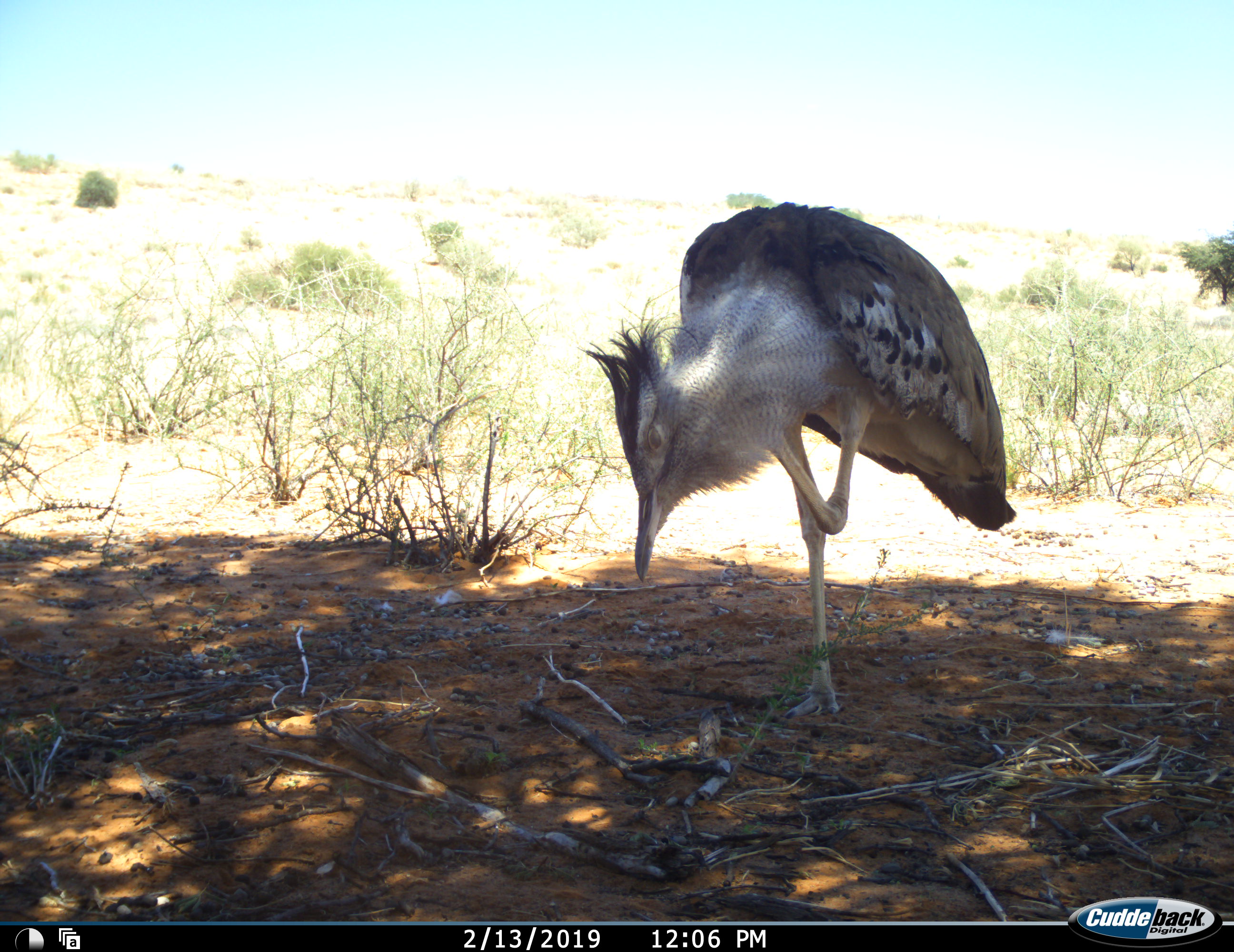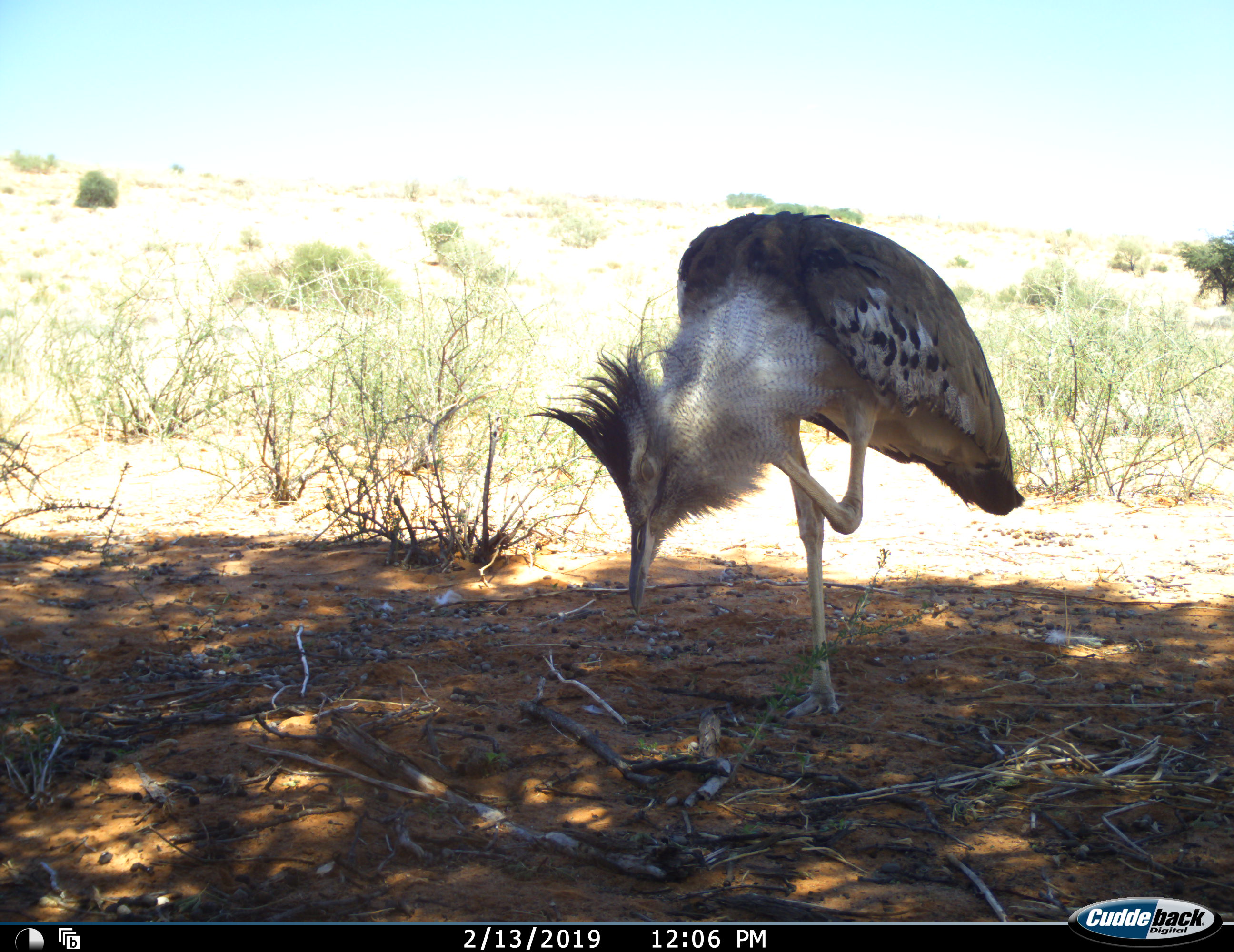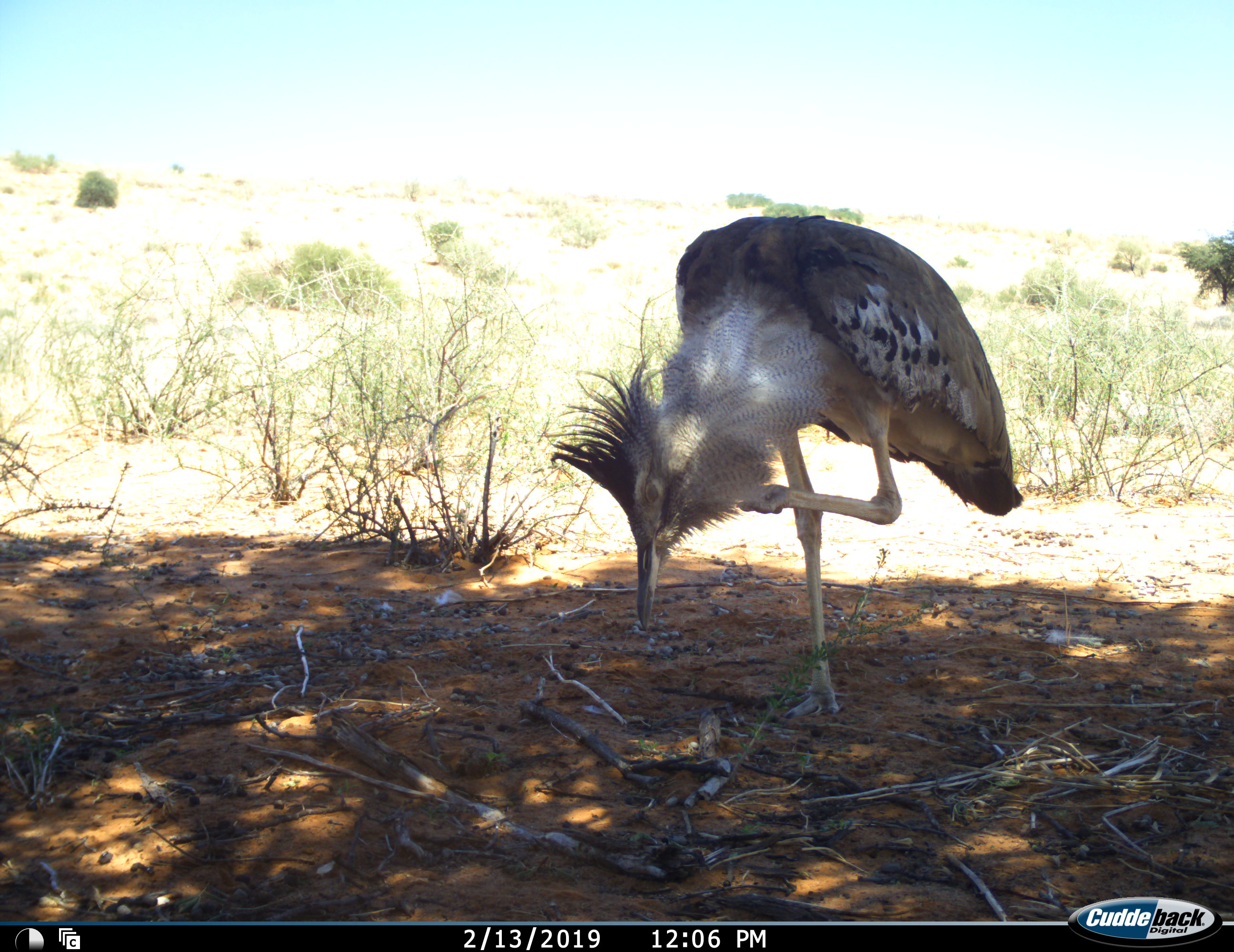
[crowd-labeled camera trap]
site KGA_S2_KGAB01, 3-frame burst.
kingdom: Animalia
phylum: Chordata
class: Aves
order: Otidiformes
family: Otididae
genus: Ardeotis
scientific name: Ardeotis kori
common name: kori bustard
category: bustardkori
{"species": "bustardkori (kori bustard) (Ardeotis kori)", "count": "1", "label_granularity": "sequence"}